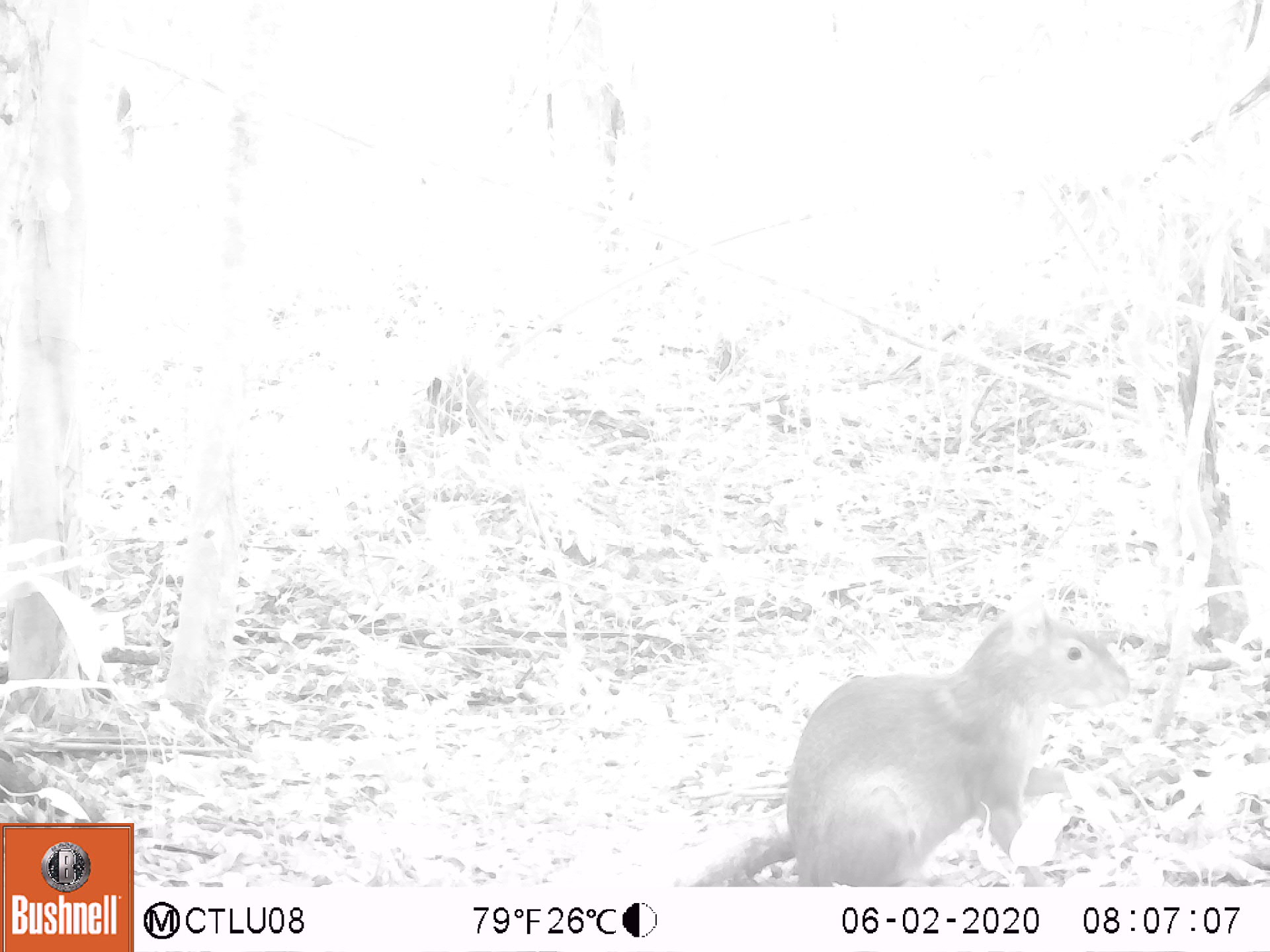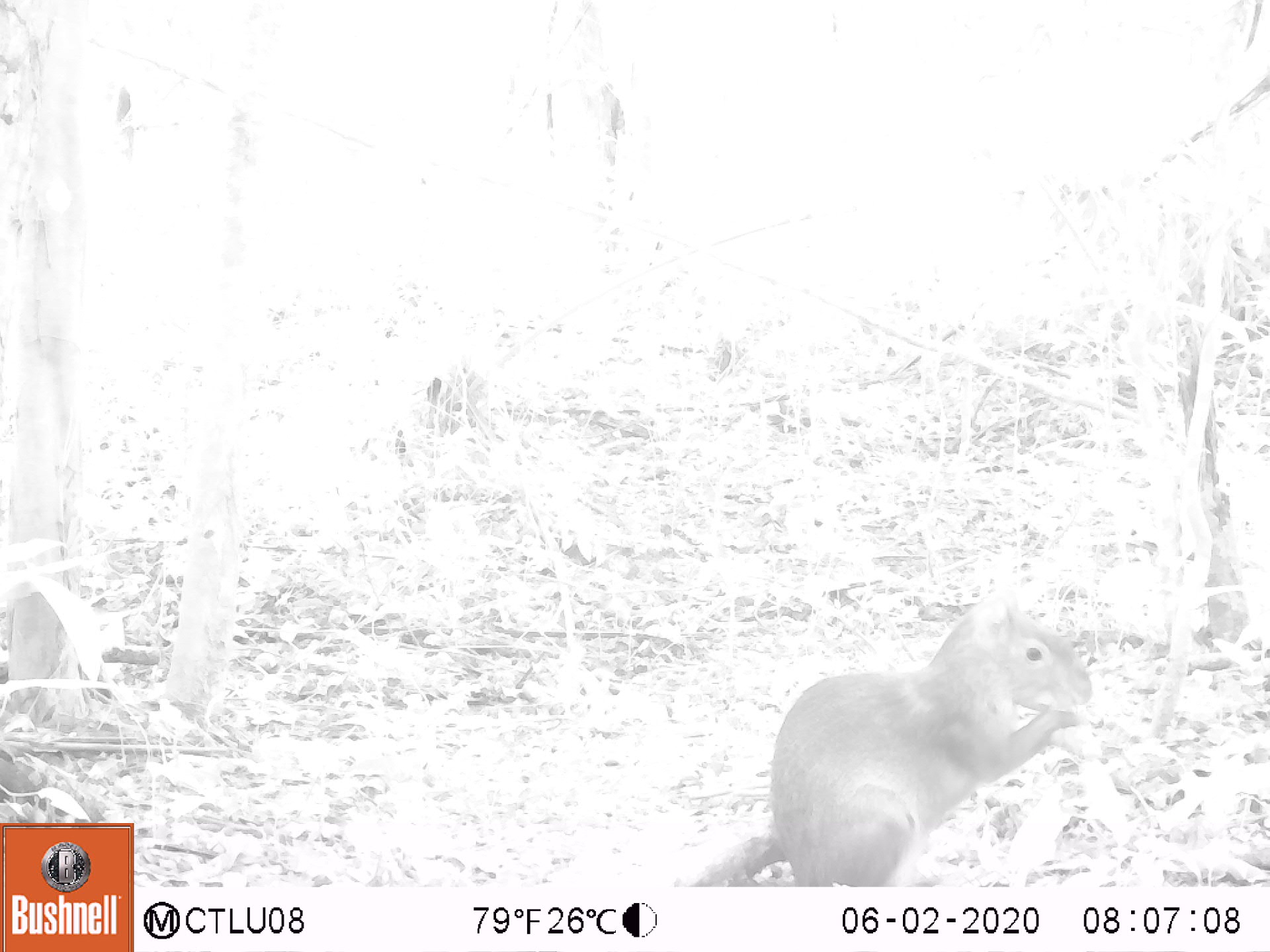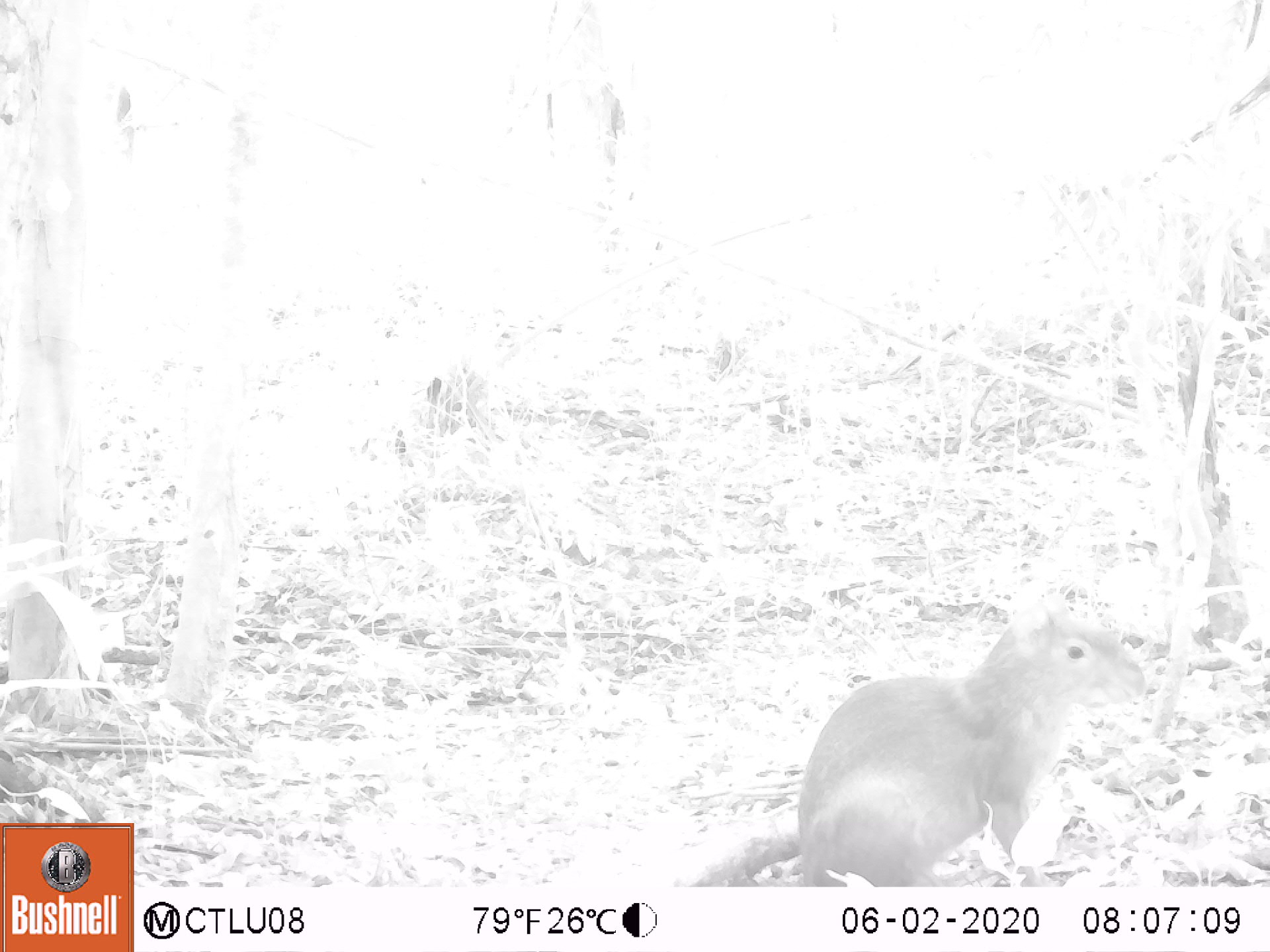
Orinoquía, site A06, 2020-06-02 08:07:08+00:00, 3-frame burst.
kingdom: Animalia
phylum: Chordata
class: Mammalia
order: Rodentia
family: Dasyproctidae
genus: Dasyprocta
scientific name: Dasyprocta fuliginosa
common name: black agouti